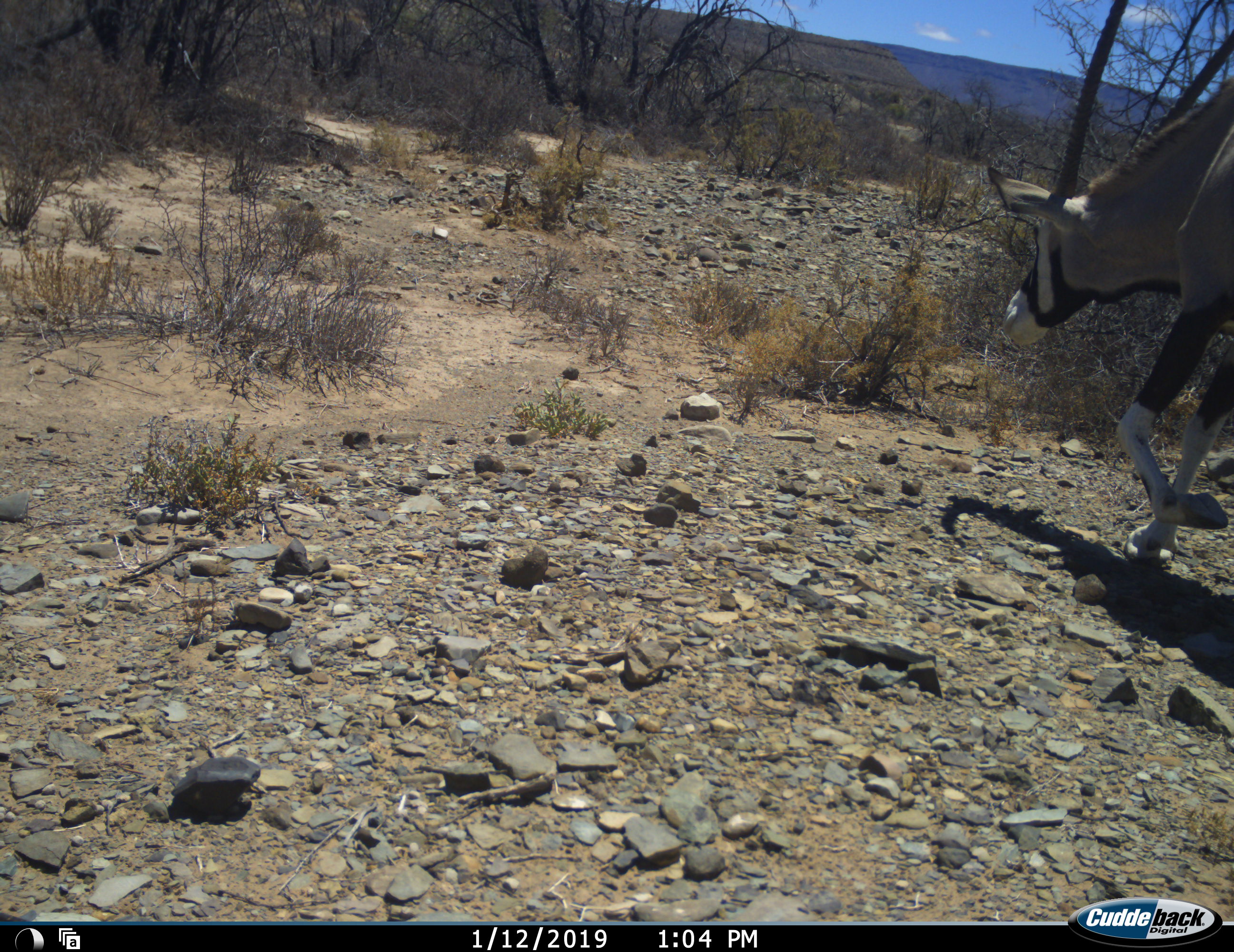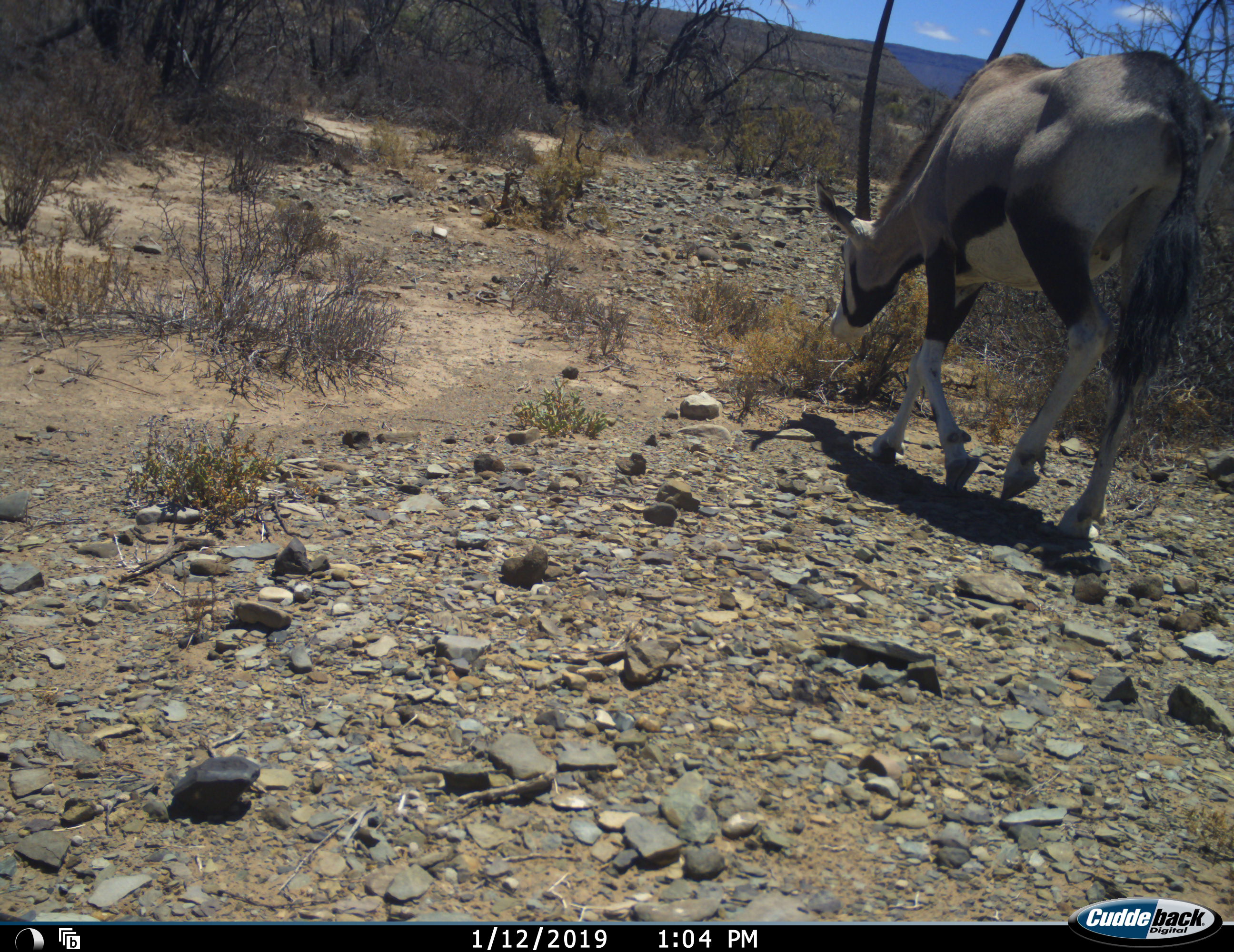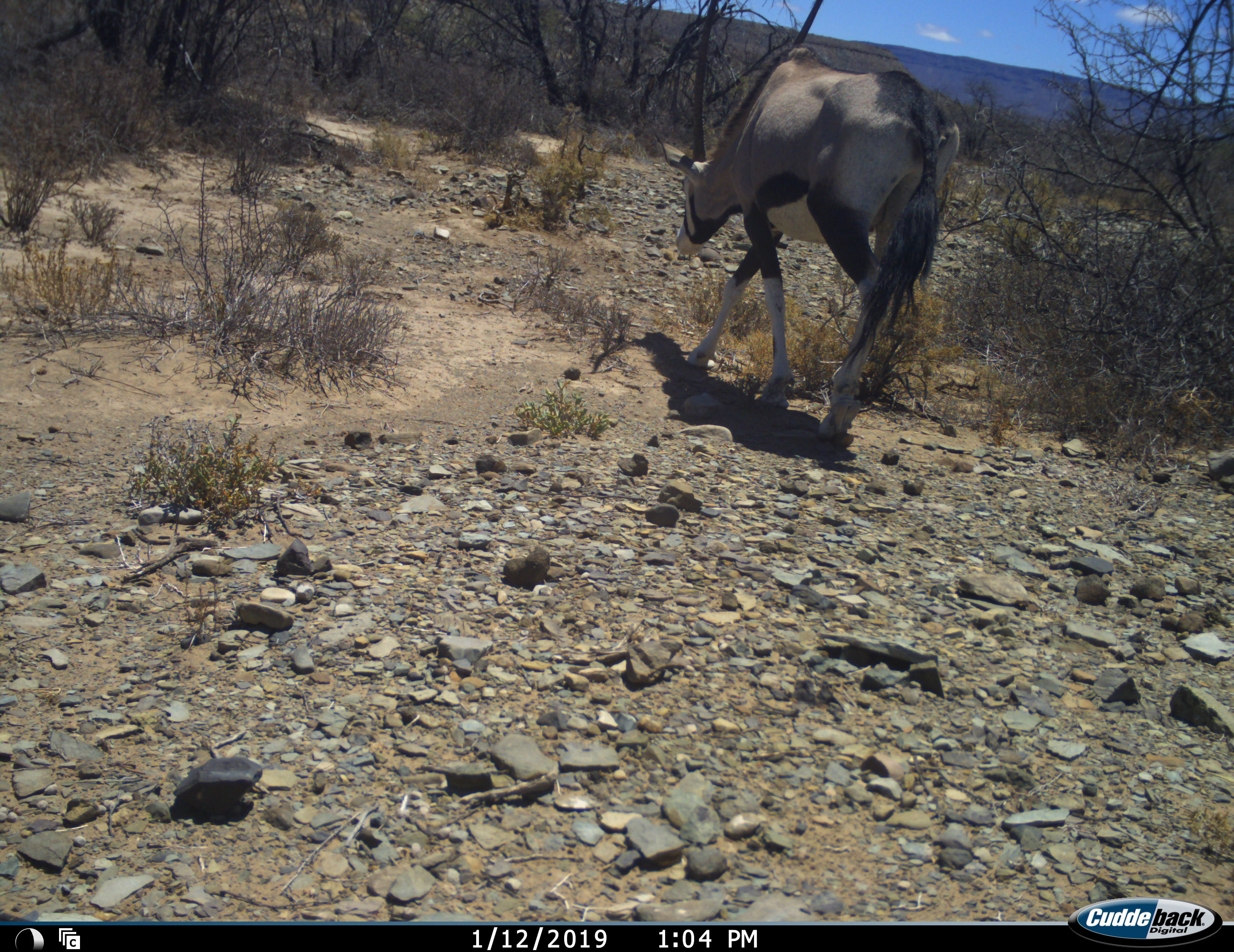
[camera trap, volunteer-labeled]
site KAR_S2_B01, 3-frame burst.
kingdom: Animalia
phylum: Chordata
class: Mammalia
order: Artiodactyla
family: Bovidae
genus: Oryx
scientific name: Oryx gazella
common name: gemsbok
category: oryx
Oryx (gemsbok) (Oryx gazella), count 1. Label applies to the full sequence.